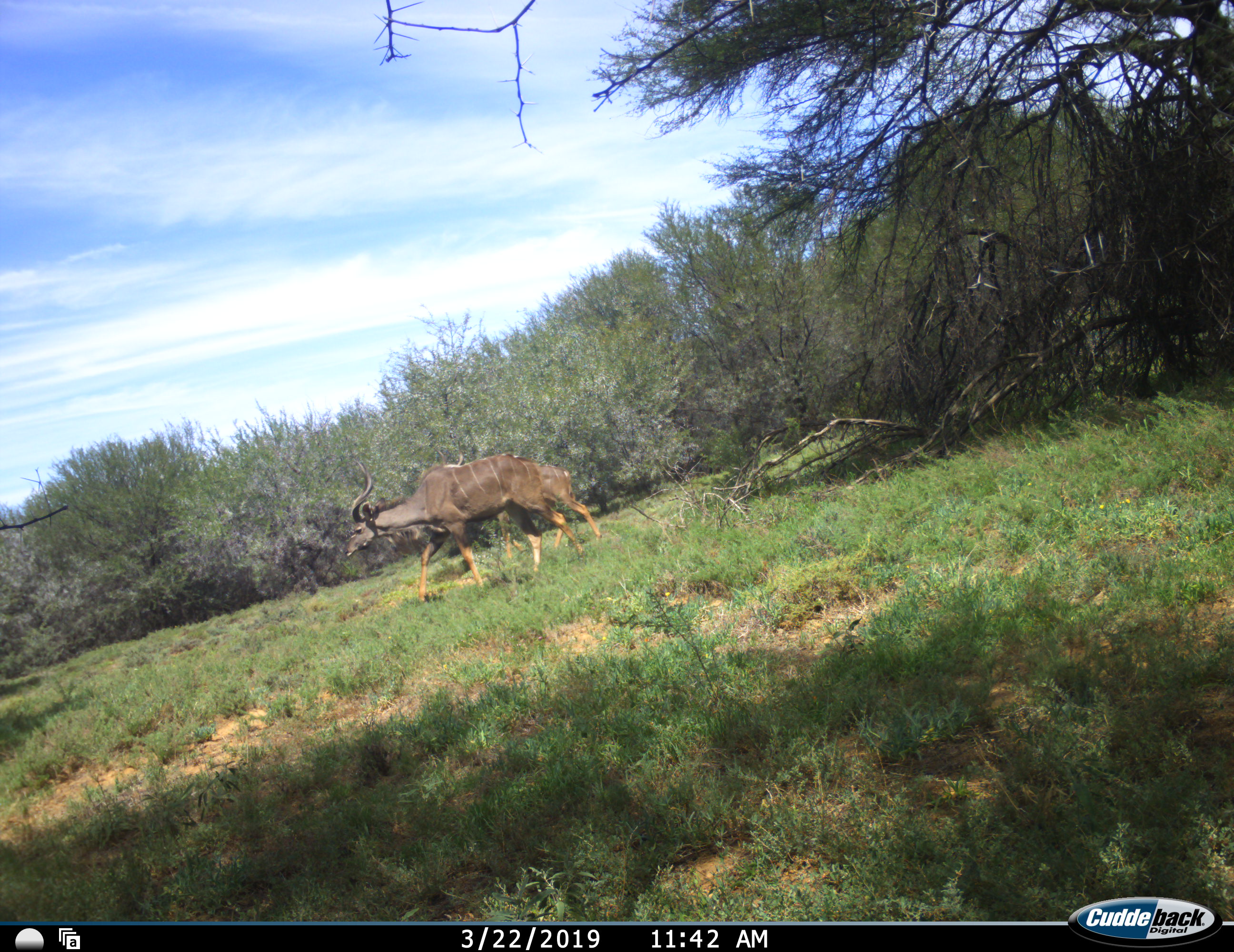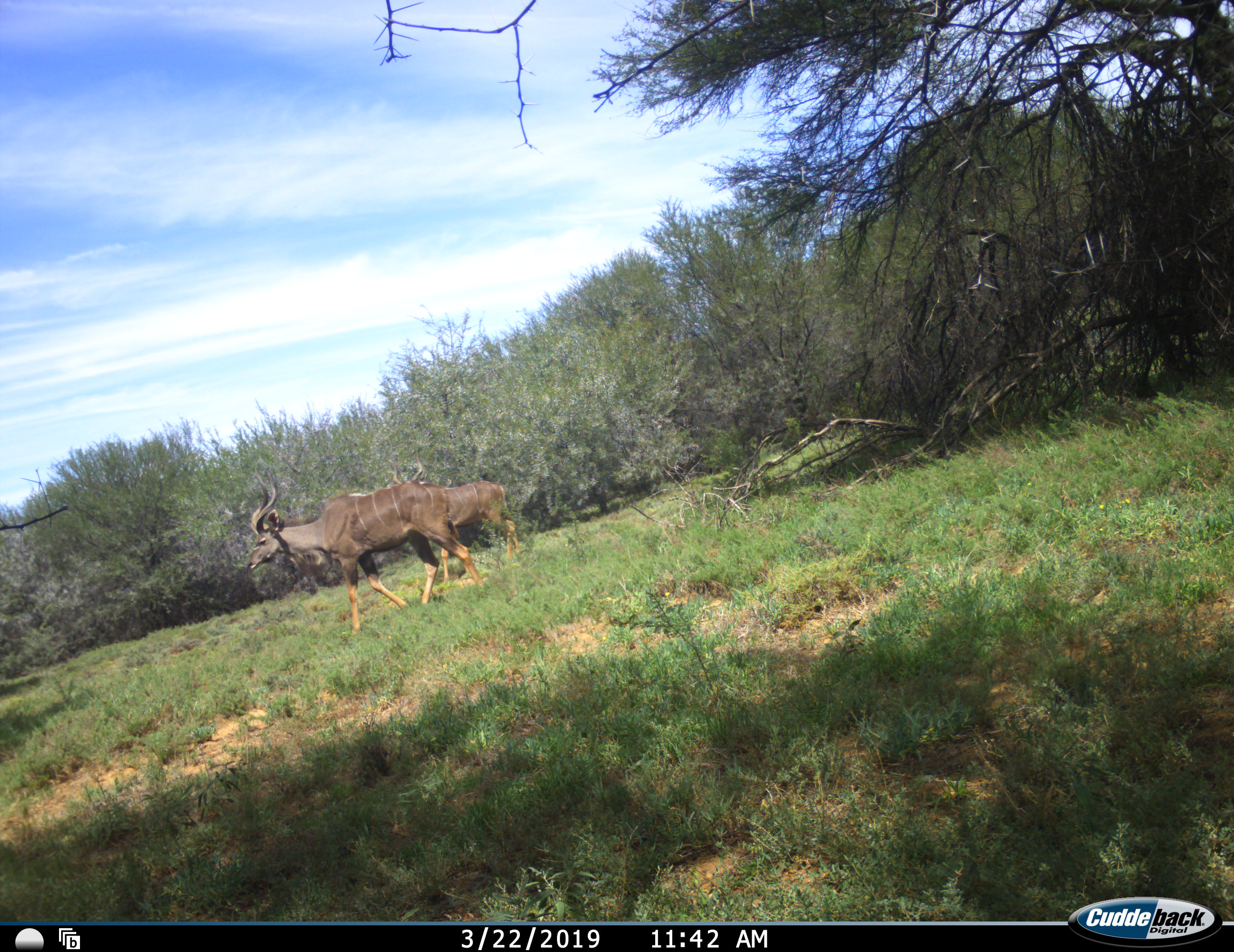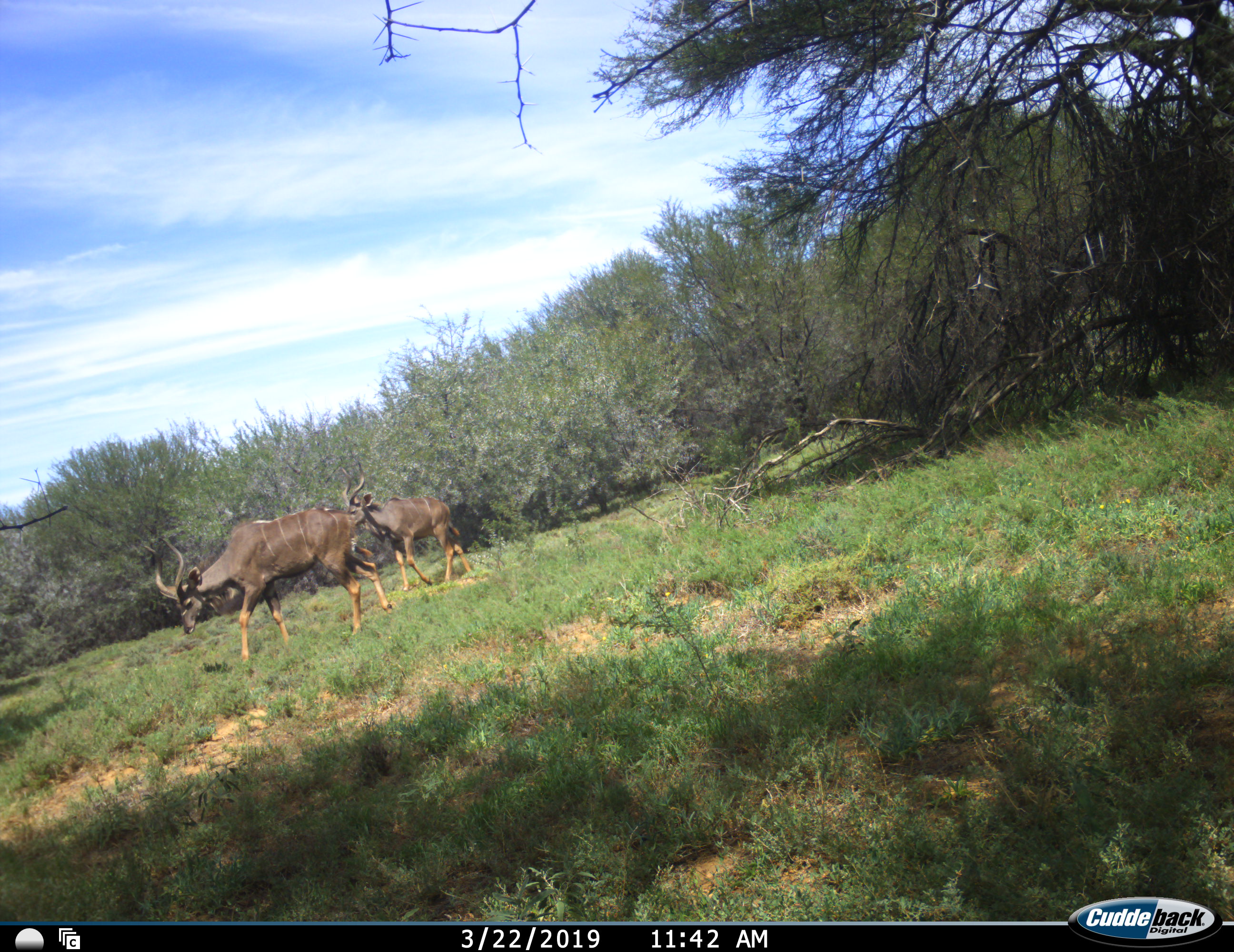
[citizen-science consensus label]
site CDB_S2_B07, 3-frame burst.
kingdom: Animalia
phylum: Chordata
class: Mammalia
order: Artiodactyla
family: Bovidae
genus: Tragelaphus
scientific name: Tragelaphus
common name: kudu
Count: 2.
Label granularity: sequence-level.